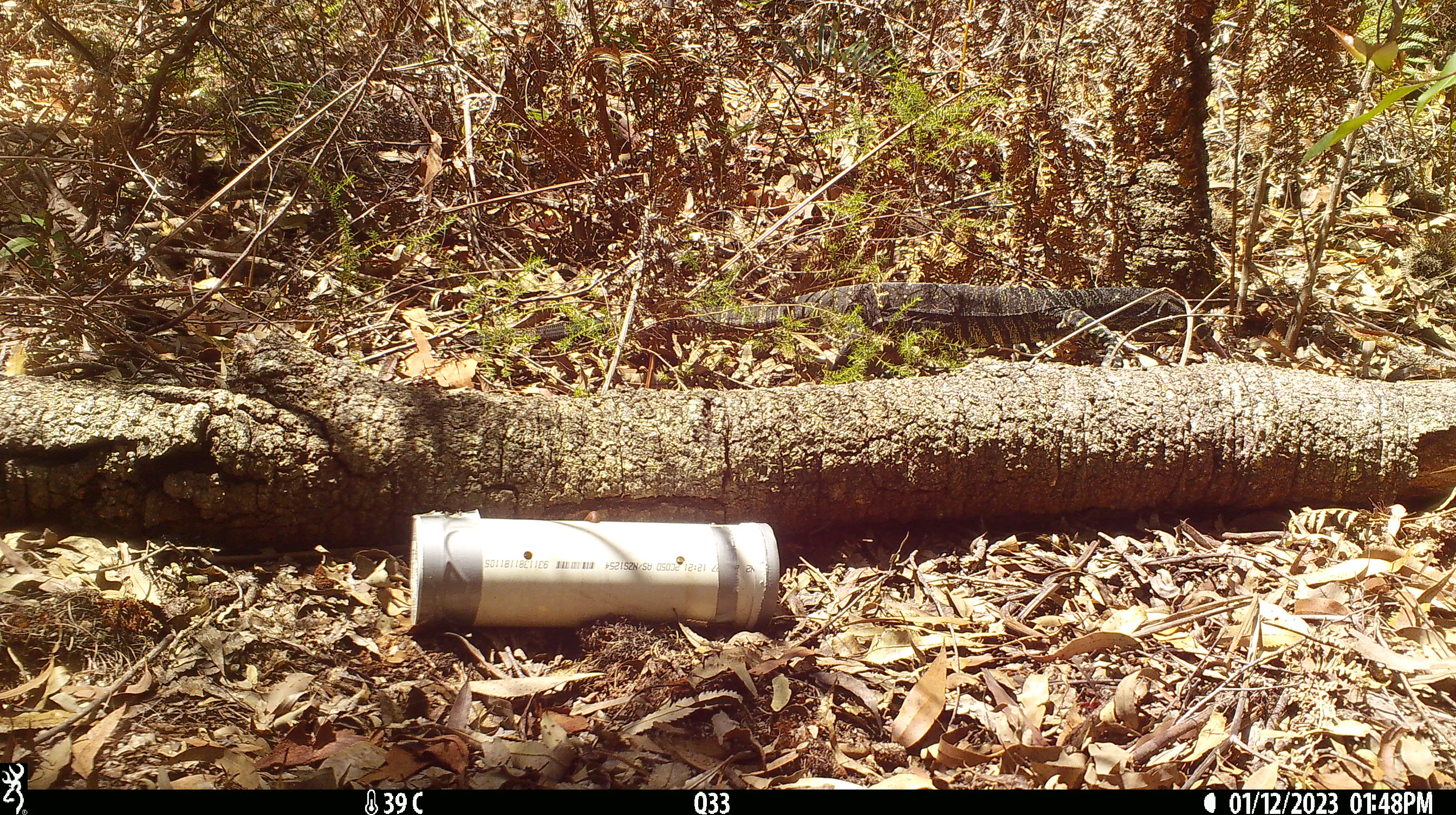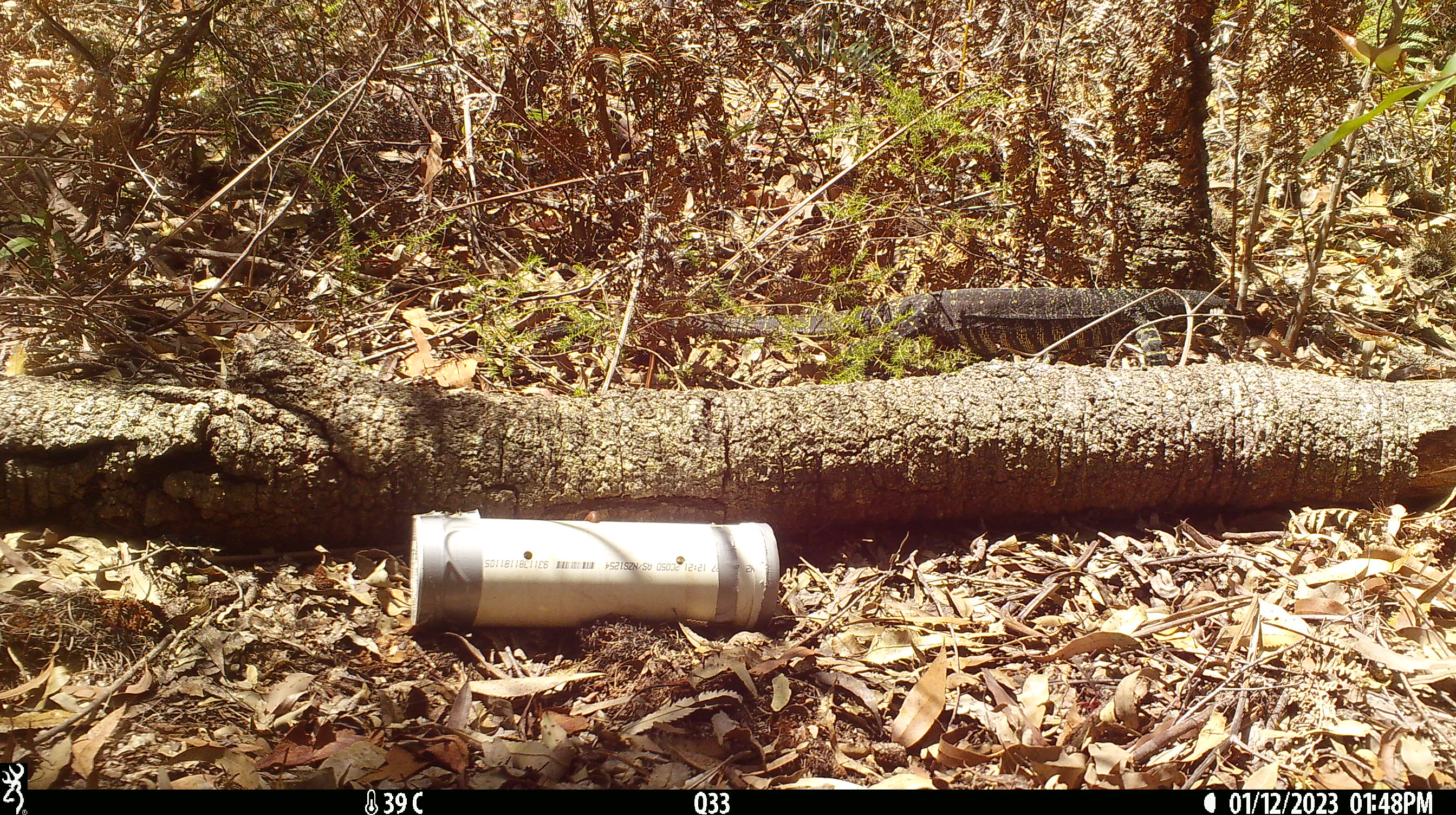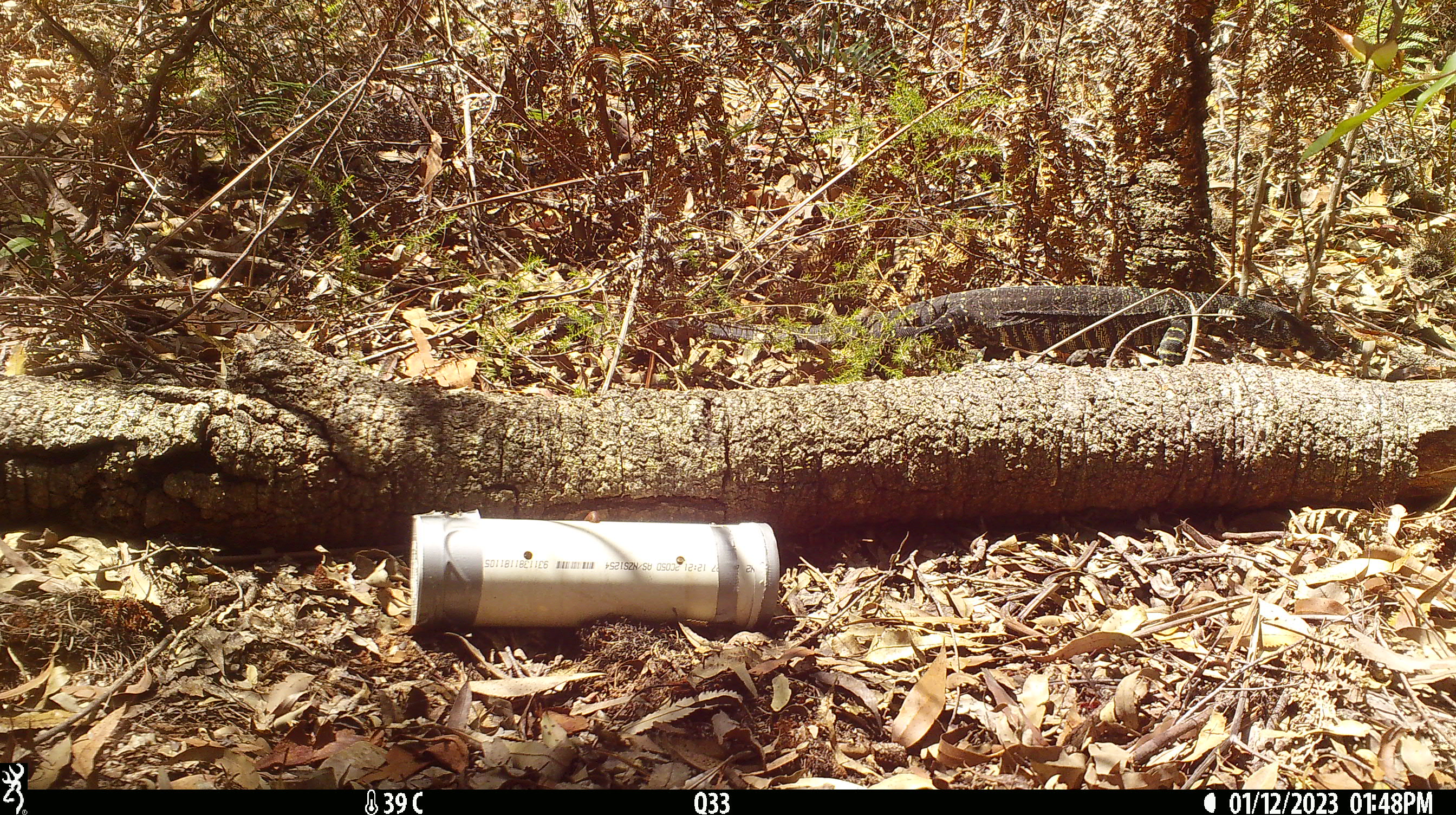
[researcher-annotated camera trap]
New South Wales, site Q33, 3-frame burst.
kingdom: Animalia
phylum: Chordata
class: Reptilia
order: Squamata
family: Varanidae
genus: Varanus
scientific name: Varanus varius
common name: lace monitor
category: goanna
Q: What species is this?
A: Goanna (lace monitor) (Varanus varius).